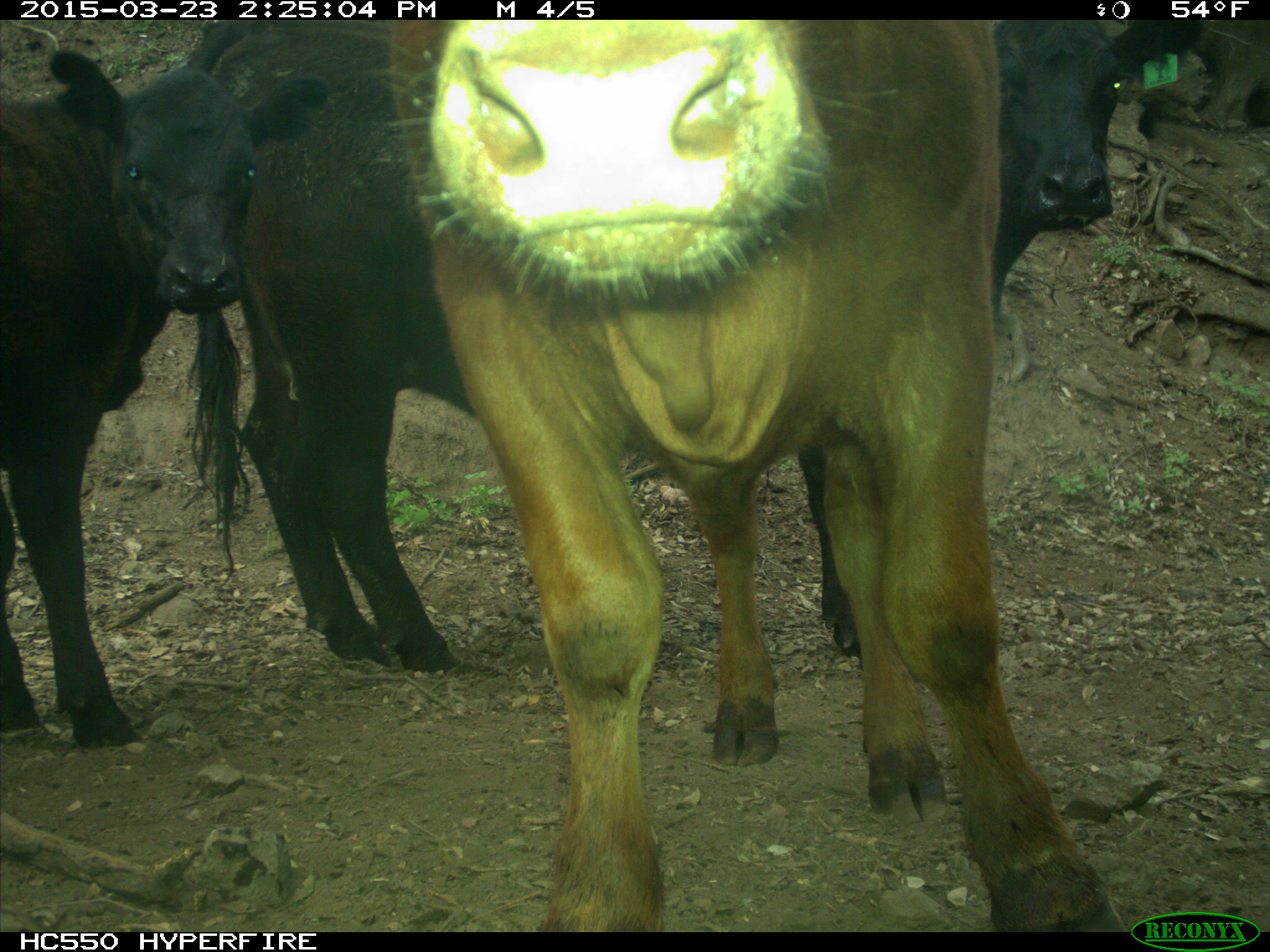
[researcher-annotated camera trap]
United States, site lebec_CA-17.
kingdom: Animalia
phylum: Chordata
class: Mammalia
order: Artiodactyla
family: Bovidae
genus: Bos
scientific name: Bos taurus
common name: domestic cow